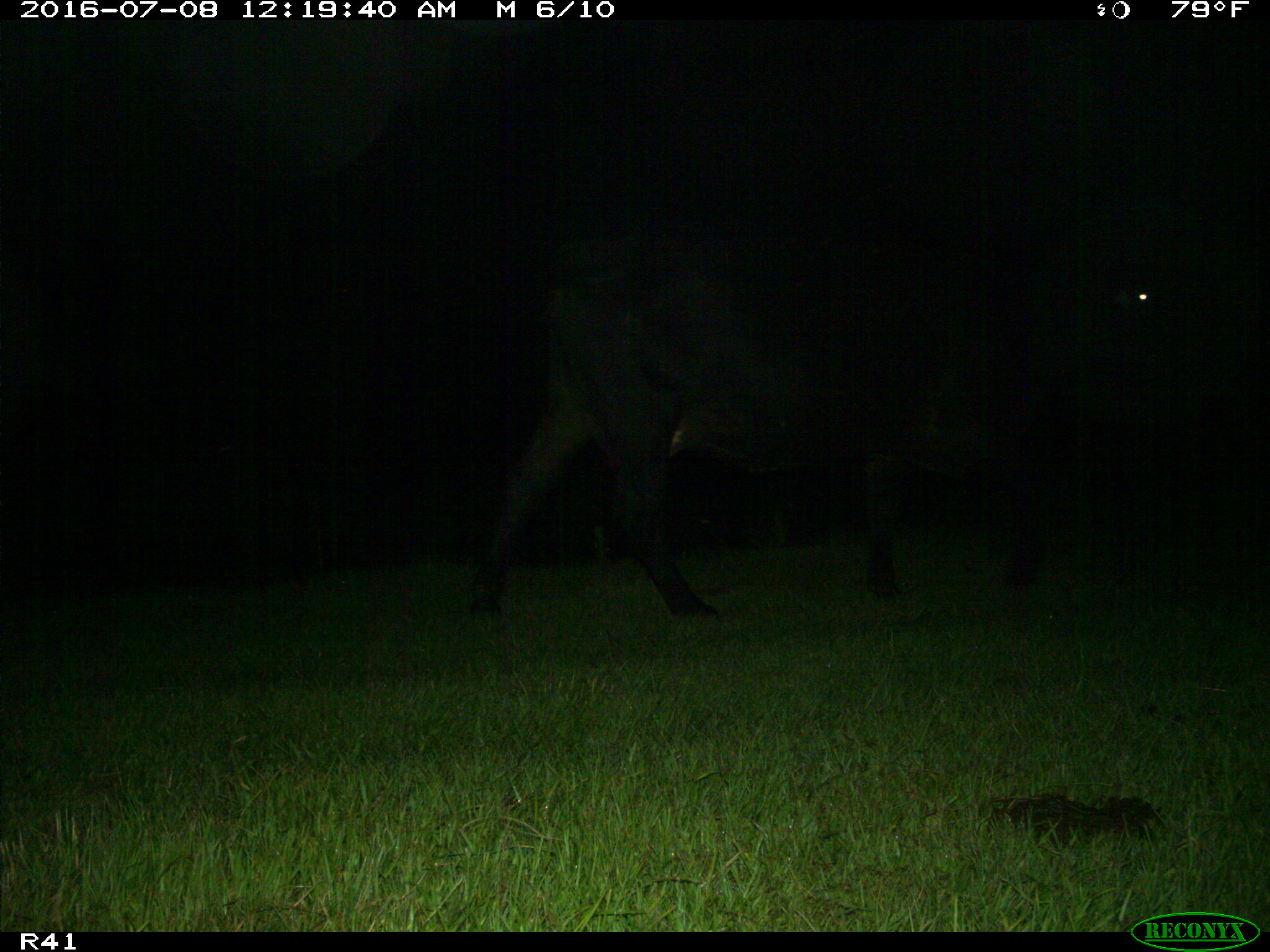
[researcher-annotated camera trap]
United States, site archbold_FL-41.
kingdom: Animalia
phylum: Chordata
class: Mammalia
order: Artiodactyla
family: Bovidae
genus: Bos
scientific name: Bos taurus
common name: domestic cow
Bos taurus (domestic cow).